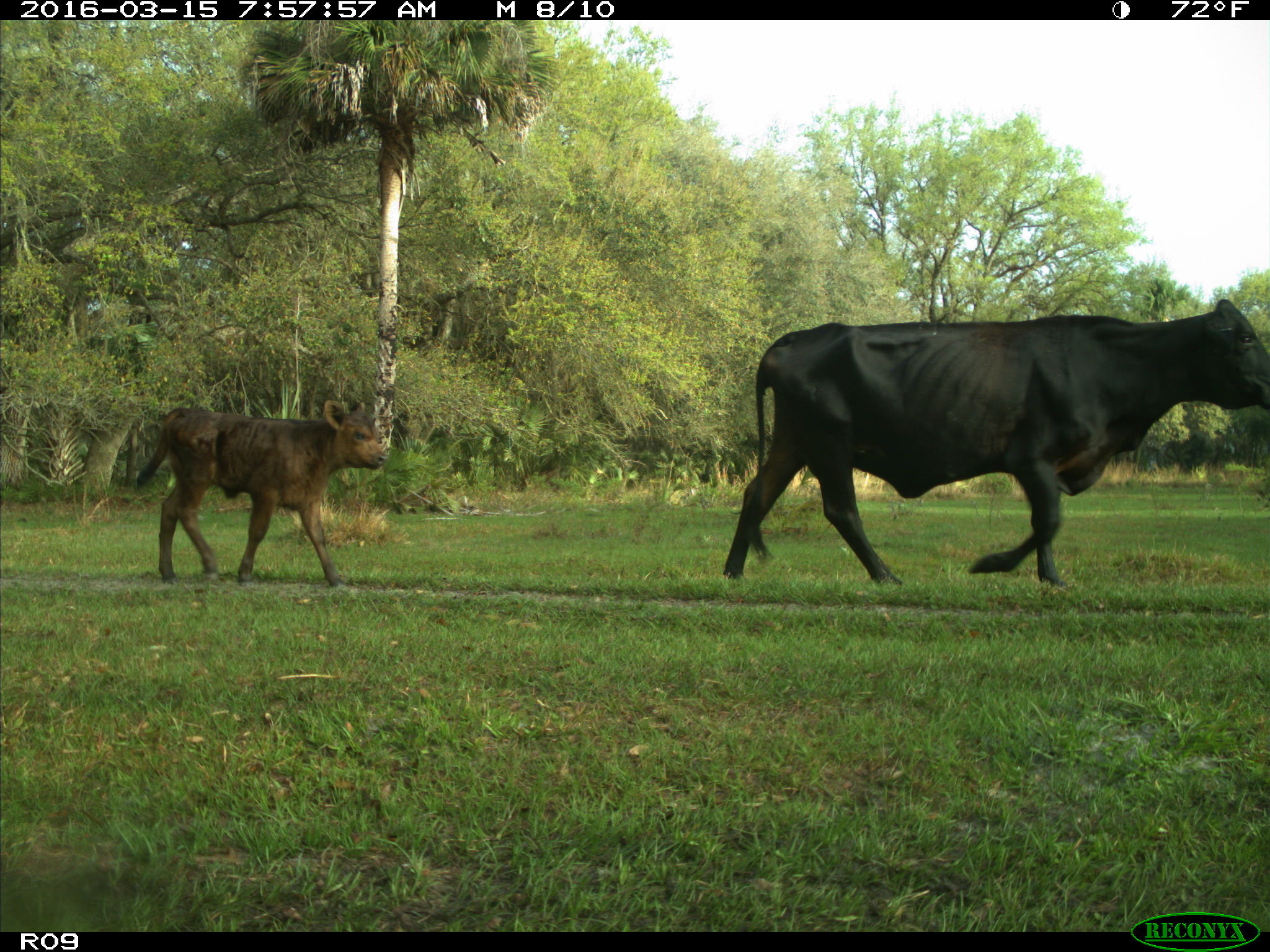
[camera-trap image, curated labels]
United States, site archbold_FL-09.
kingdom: Animalia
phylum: Chordata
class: Mammalia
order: Artiodactyla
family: Bovidae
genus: Bos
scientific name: Bos taurus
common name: domestic cow